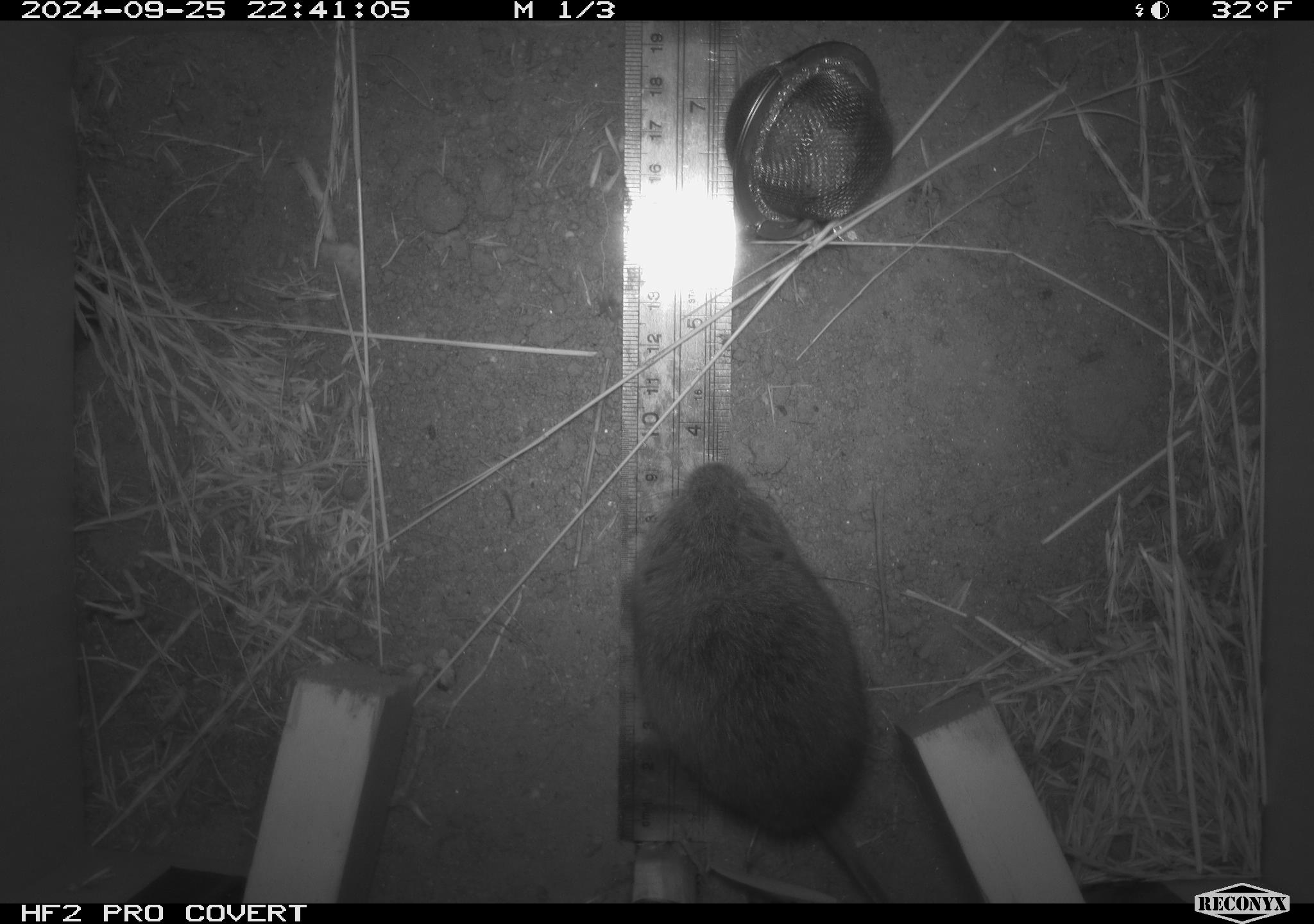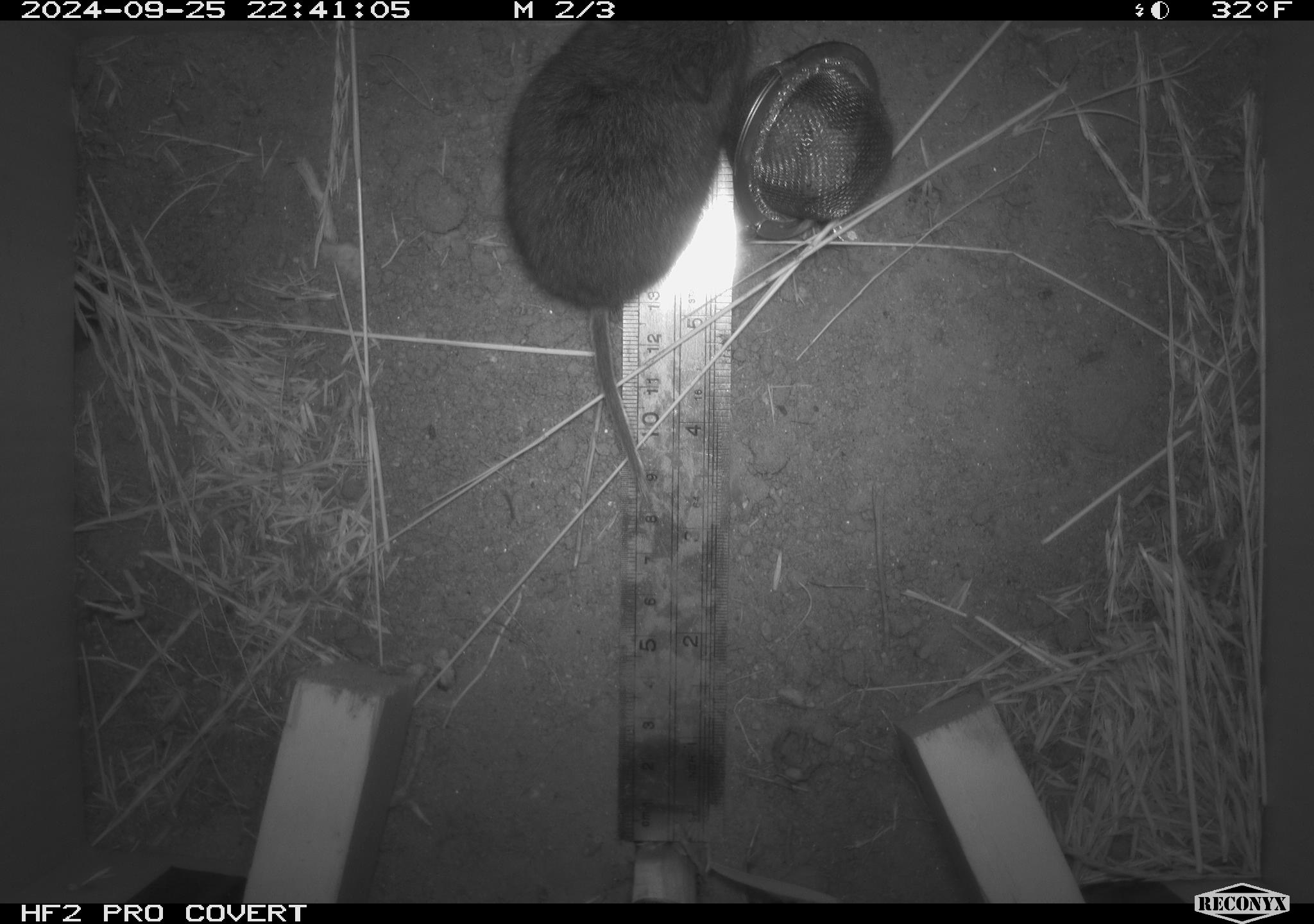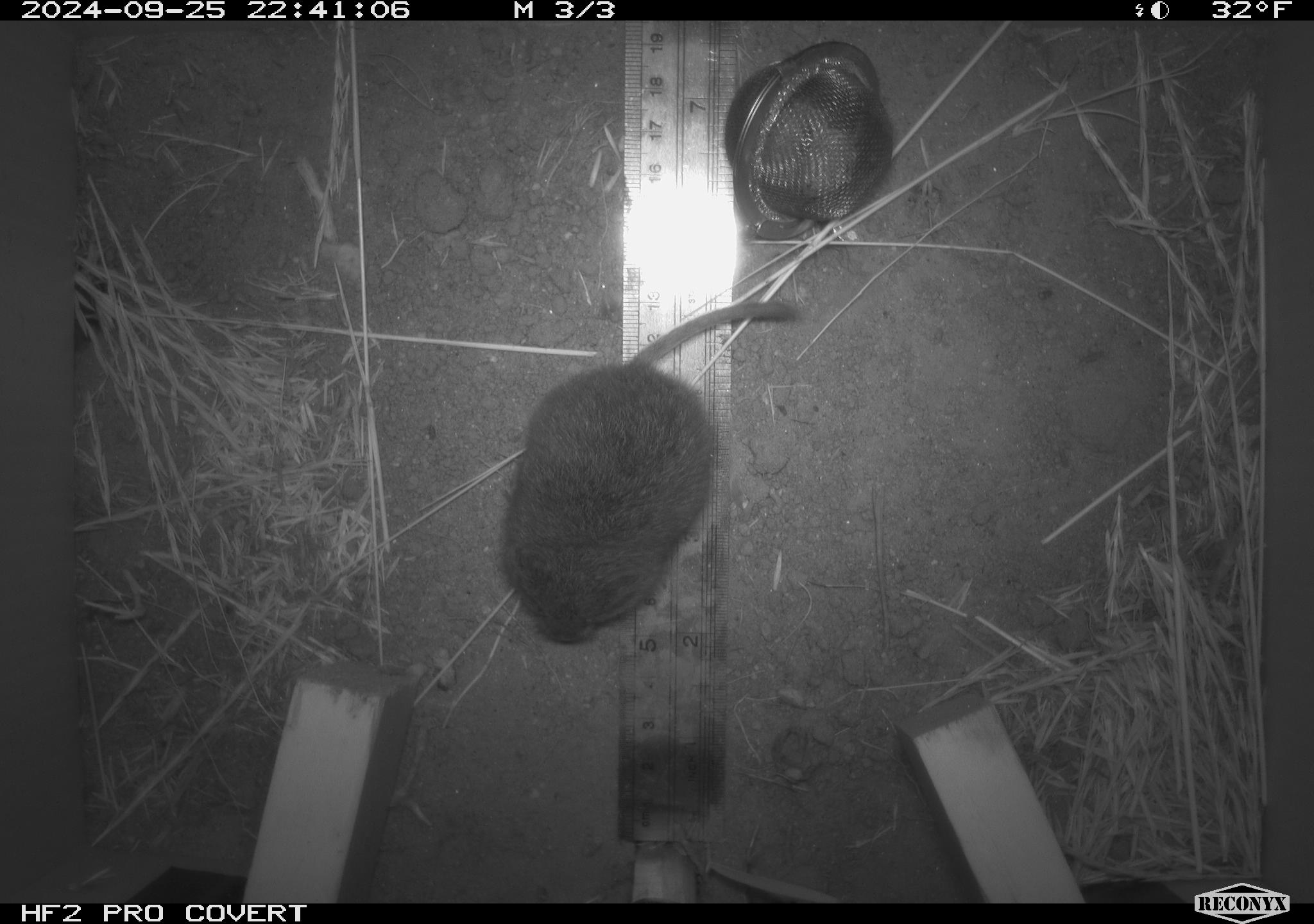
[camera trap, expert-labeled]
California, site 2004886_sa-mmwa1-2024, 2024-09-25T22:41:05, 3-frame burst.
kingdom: Animalia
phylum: Chordata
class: Mammalia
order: Rodentia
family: Cricetidae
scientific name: Arvicolinae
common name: voles, lemmings, and muskrats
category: arvicolinae subfamily